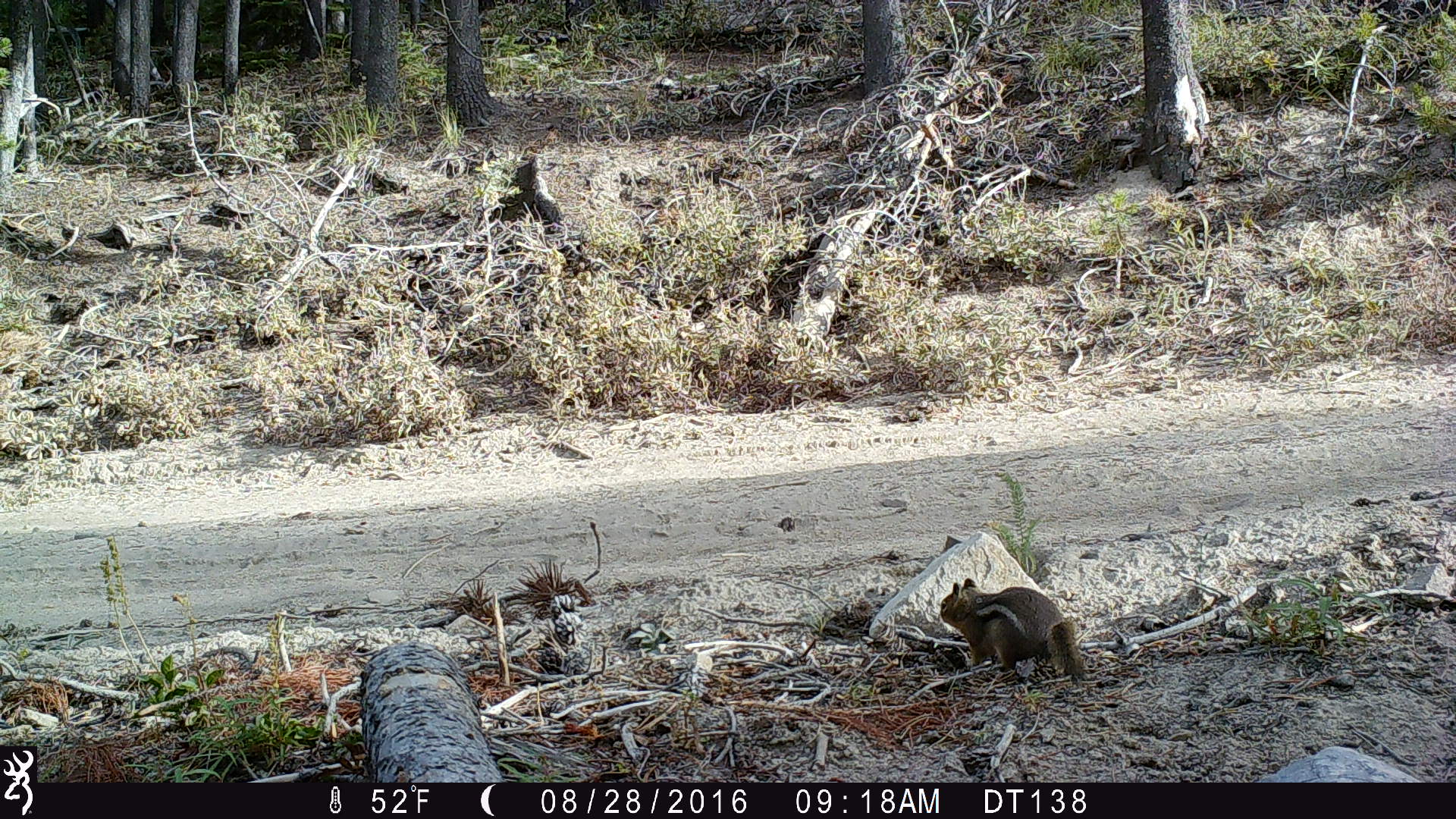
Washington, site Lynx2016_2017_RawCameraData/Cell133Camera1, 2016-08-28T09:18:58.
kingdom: Animalia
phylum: Chordata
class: Mammalia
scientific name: Mammalia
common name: small mammal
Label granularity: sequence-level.